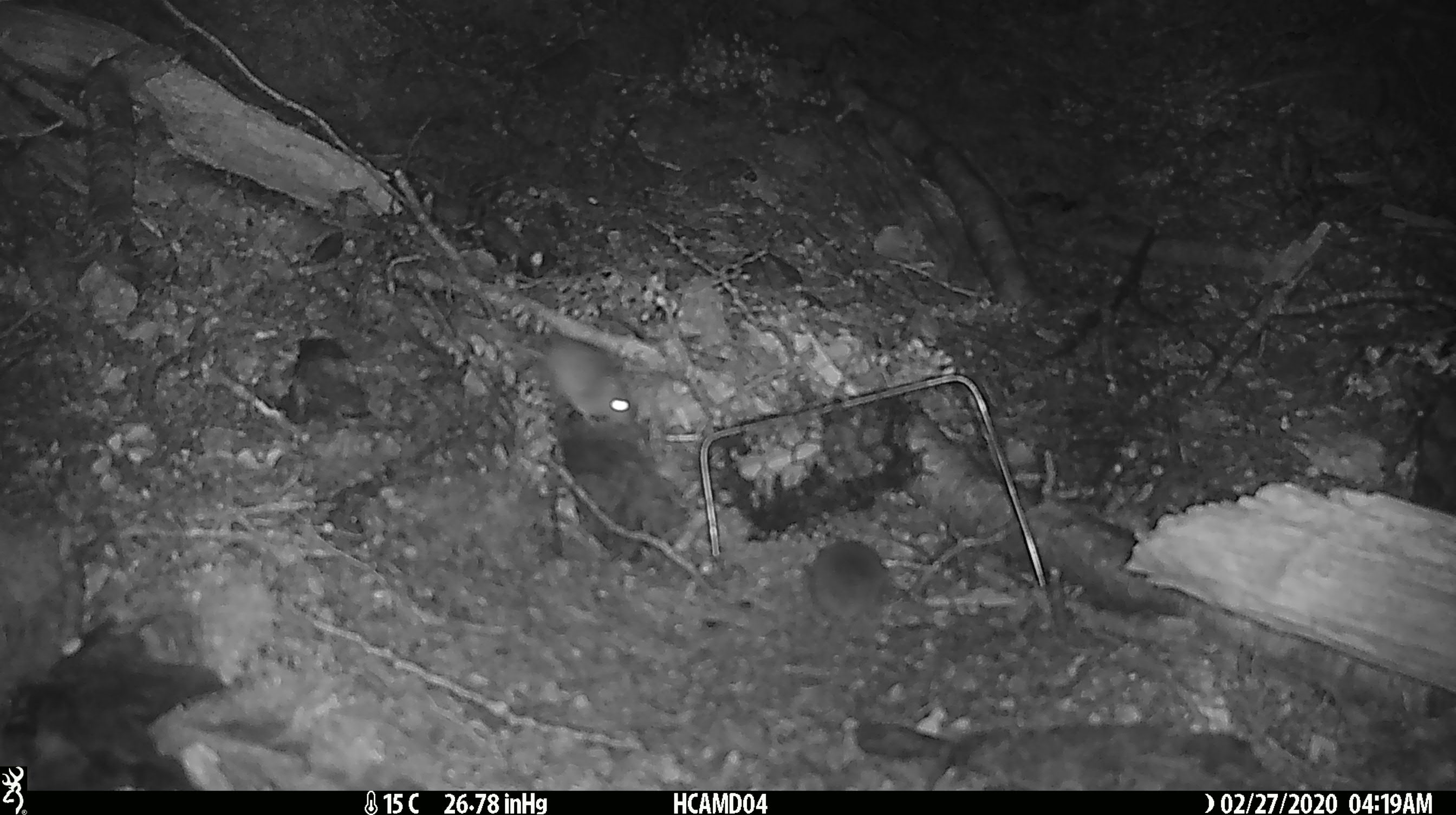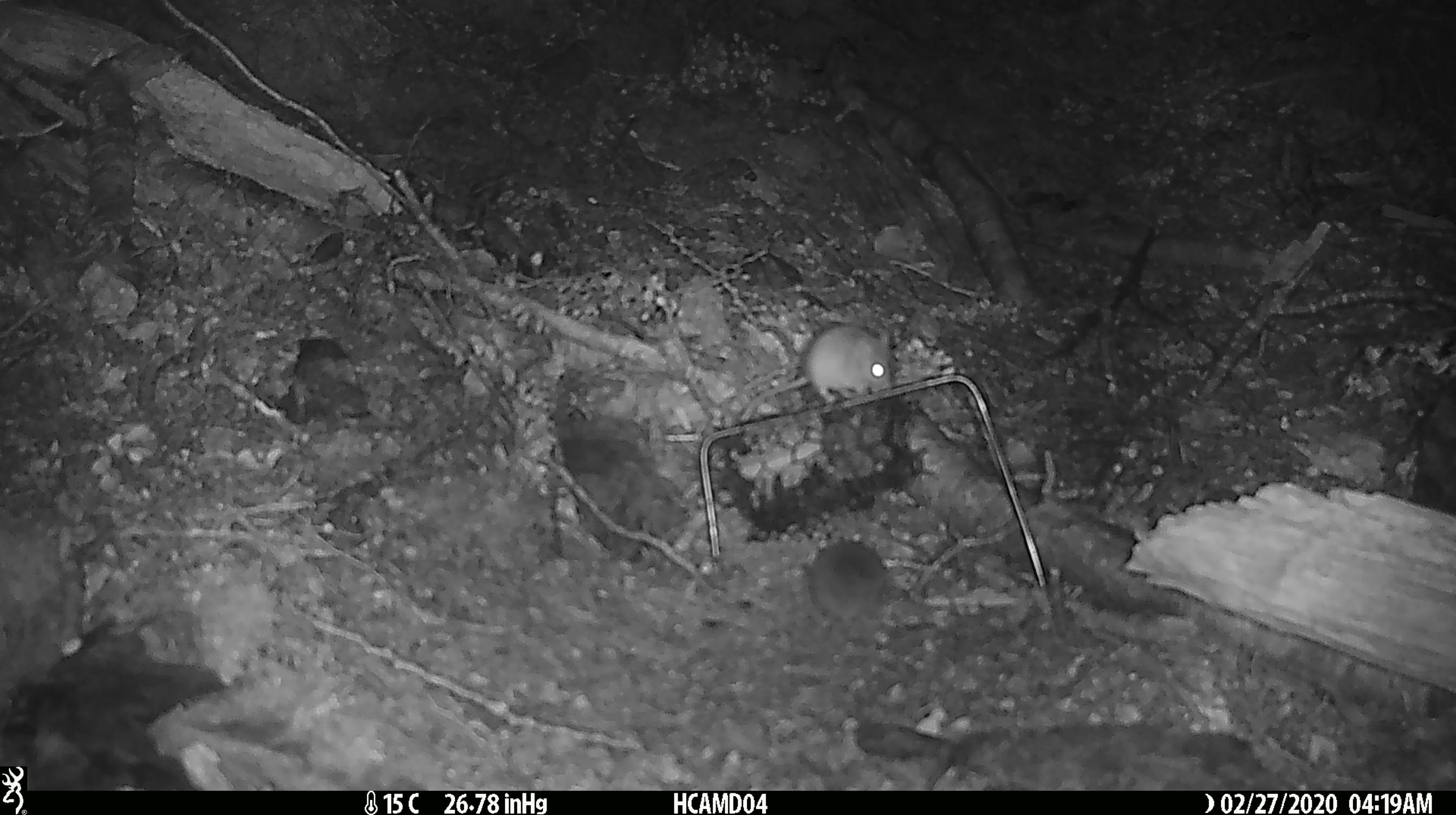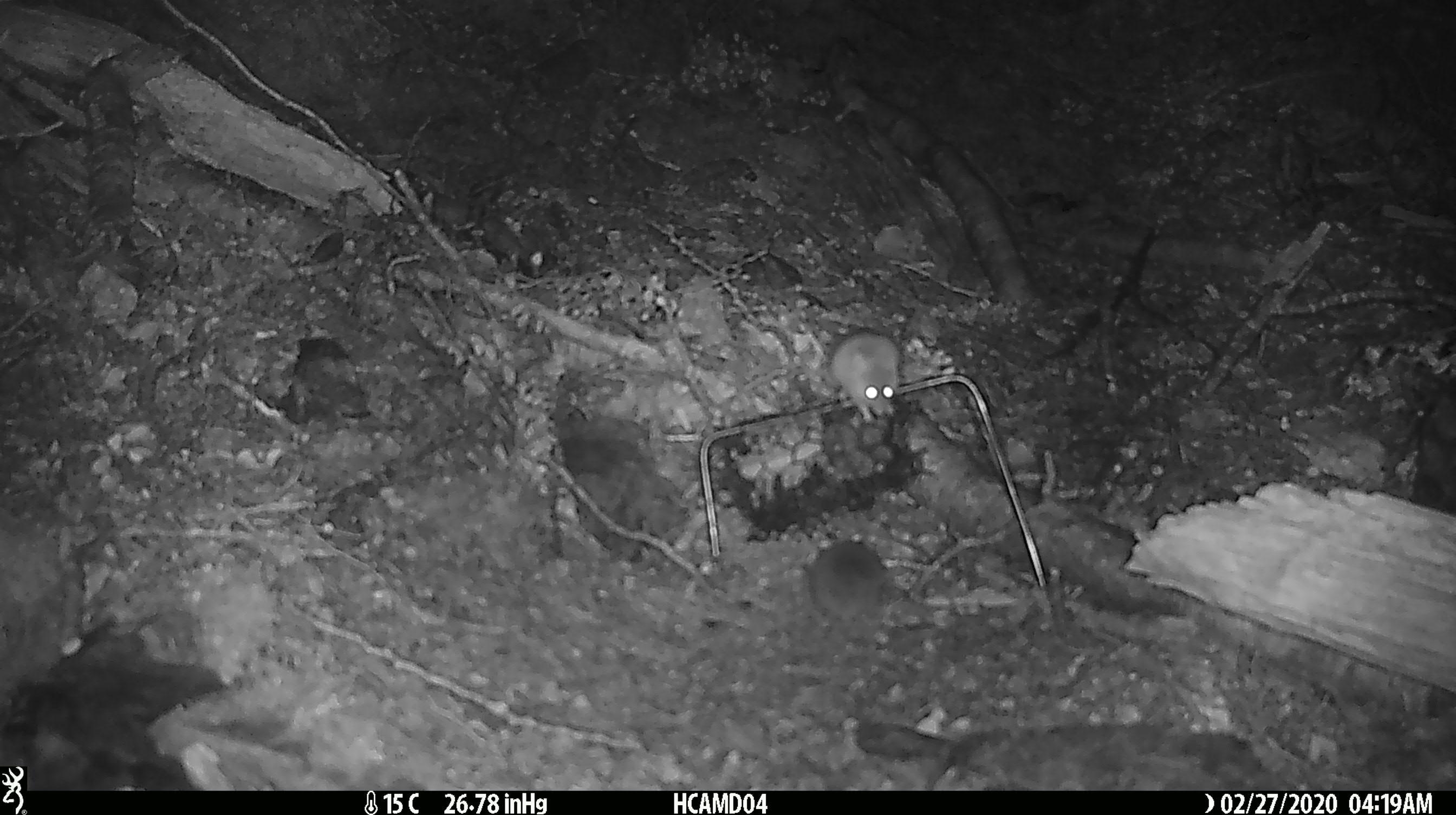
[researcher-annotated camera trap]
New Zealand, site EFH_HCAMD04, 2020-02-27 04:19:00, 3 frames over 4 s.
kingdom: Animalia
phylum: Chordata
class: Mammalia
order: Rodentia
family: Muridae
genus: Mus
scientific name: Mus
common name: mouse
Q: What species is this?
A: Mouse (Mus).